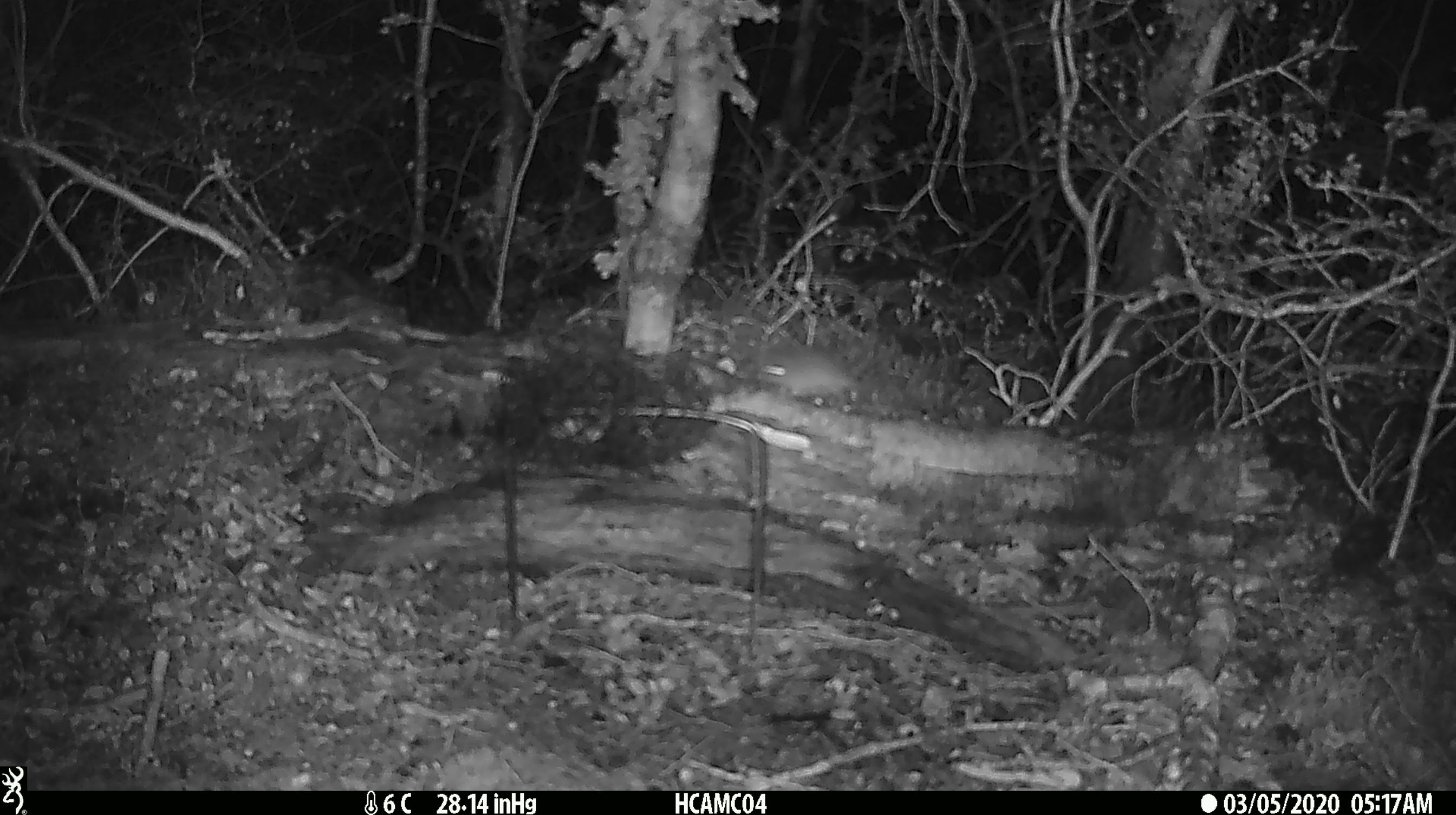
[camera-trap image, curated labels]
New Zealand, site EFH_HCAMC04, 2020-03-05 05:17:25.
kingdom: Animalia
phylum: Chordata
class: Mammalia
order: Rodentia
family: Muridae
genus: Mus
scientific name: Mus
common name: mouse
Mouse (Mus).